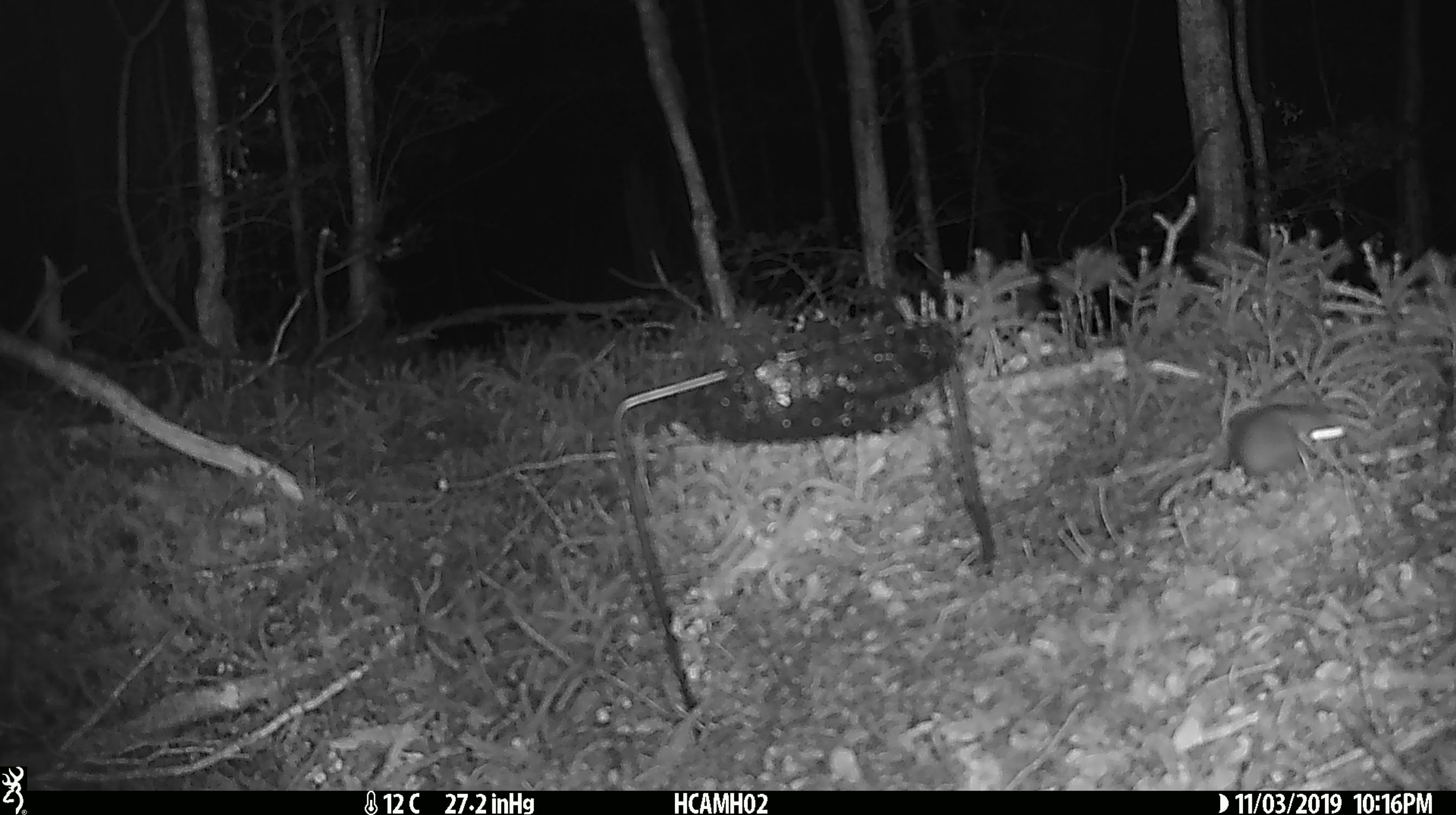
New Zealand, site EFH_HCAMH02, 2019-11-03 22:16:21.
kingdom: Animalia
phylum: Chordata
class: Mammalia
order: Rodentia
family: Muridae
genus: Mus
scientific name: Mus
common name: mouse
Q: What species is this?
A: Mouse (Mus).